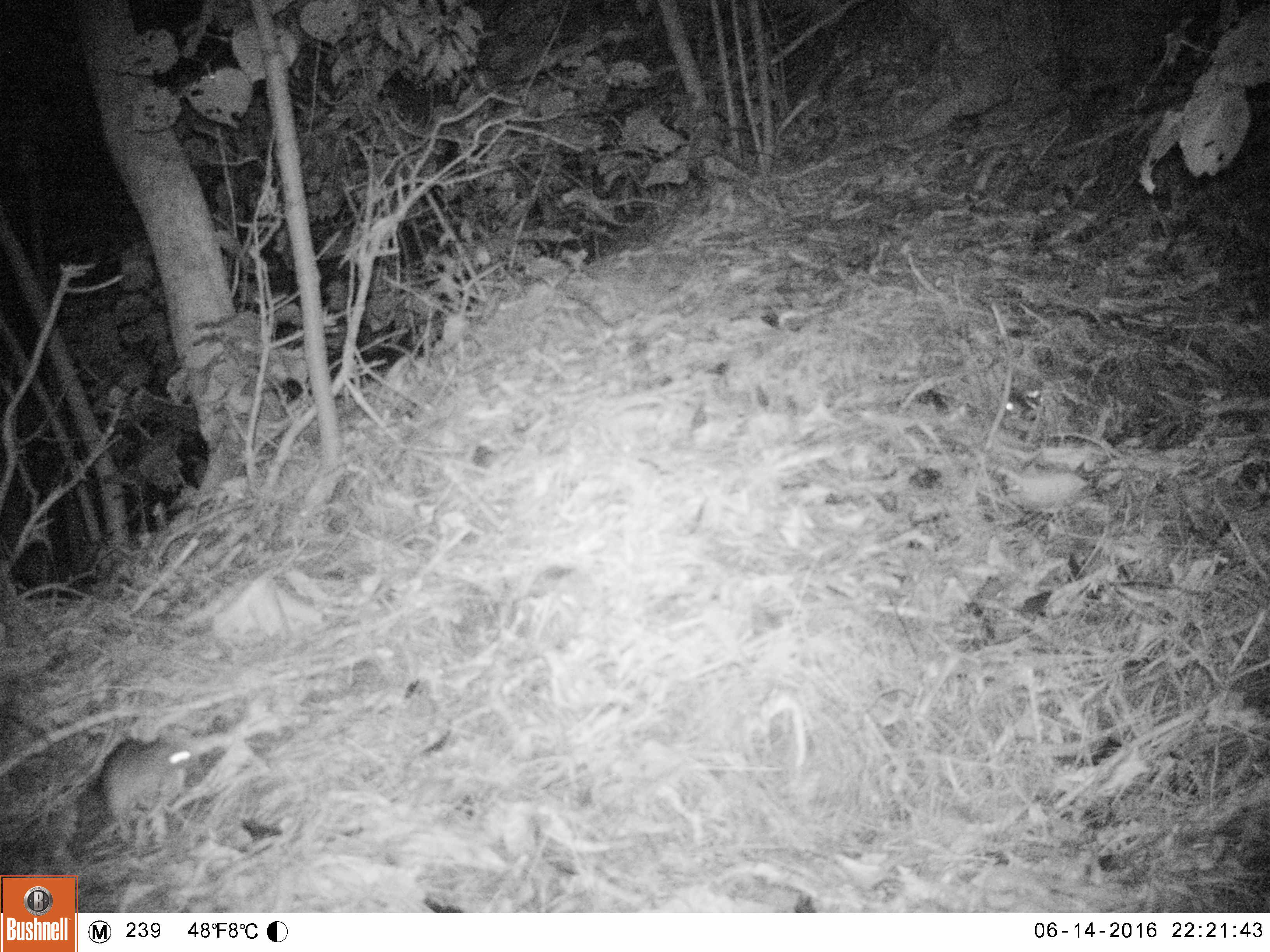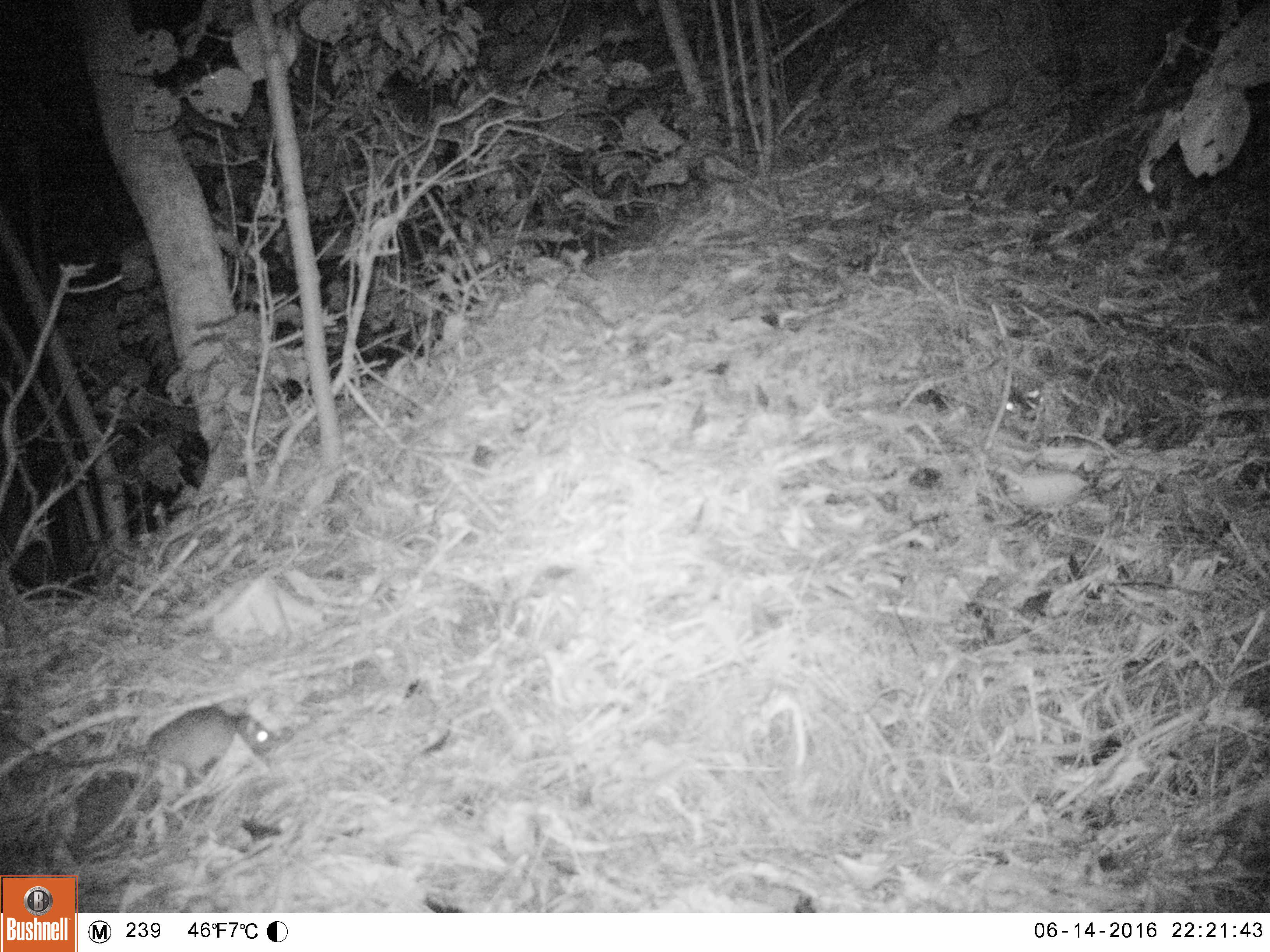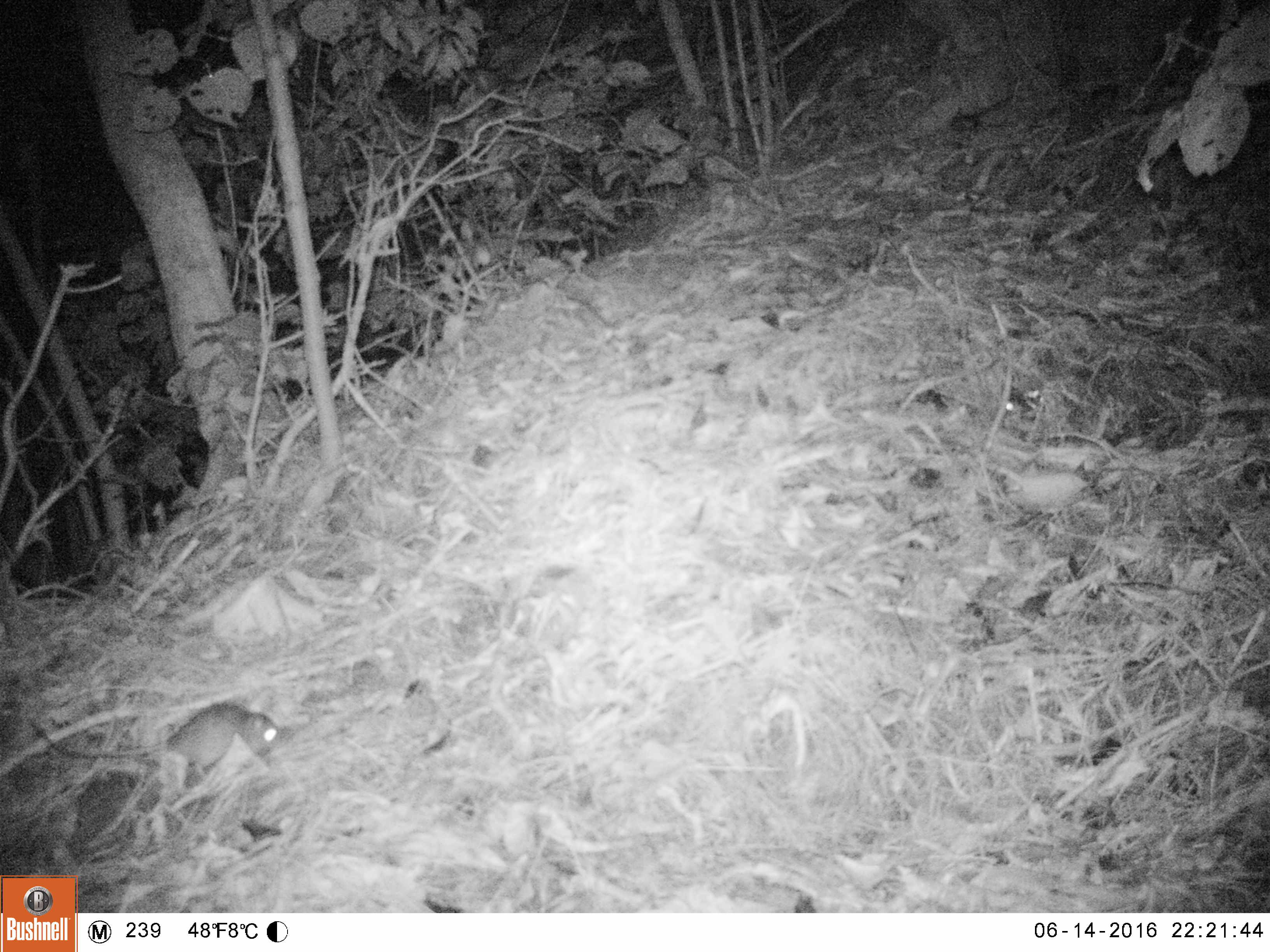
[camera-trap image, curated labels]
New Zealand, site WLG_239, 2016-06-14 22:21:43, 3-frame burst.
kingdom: Animalia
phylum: Chordata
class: Mammalia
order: Rodentia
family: Muridae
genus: Rattus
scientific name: Rattus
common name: rat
Rat (Rattus).